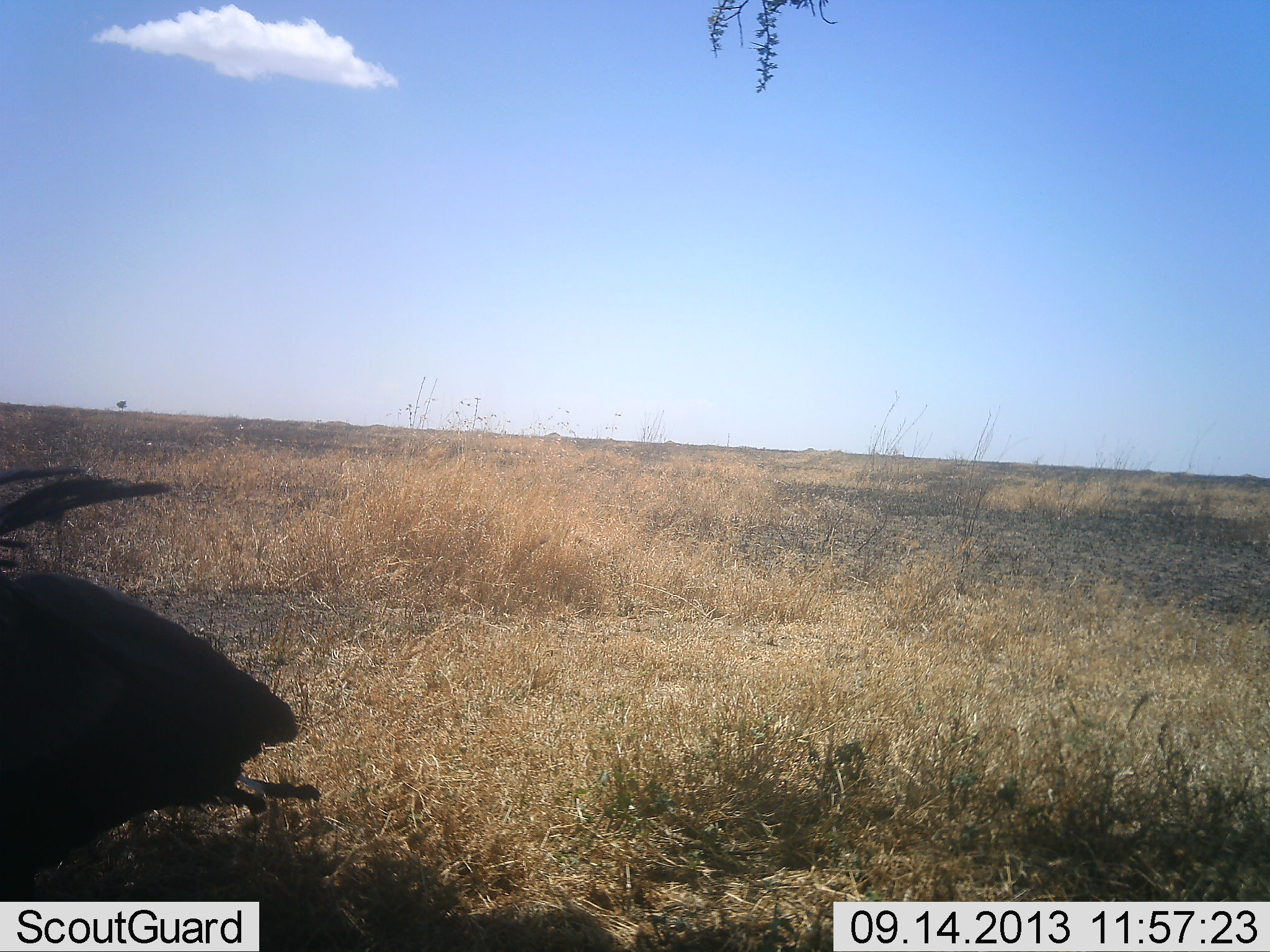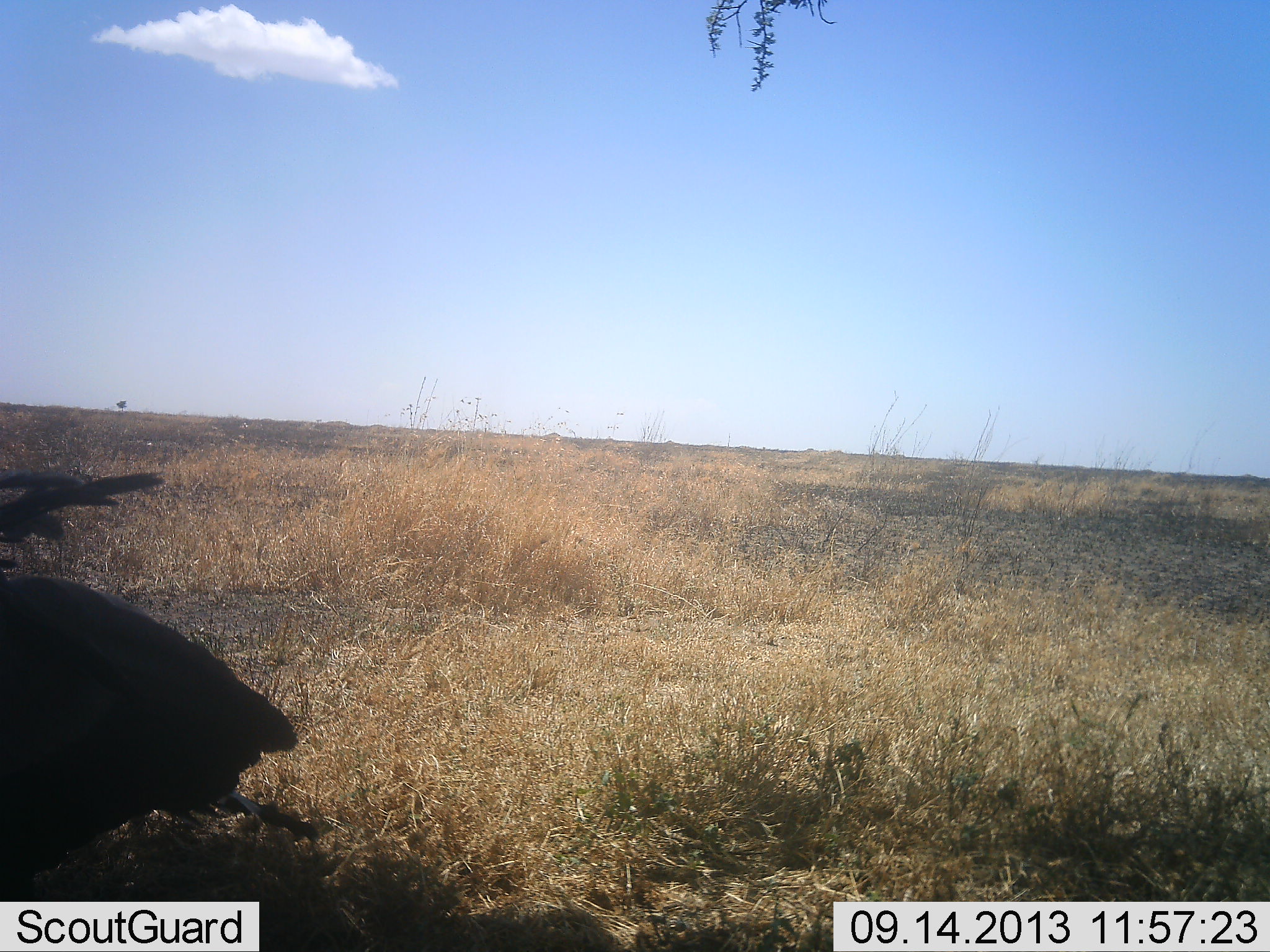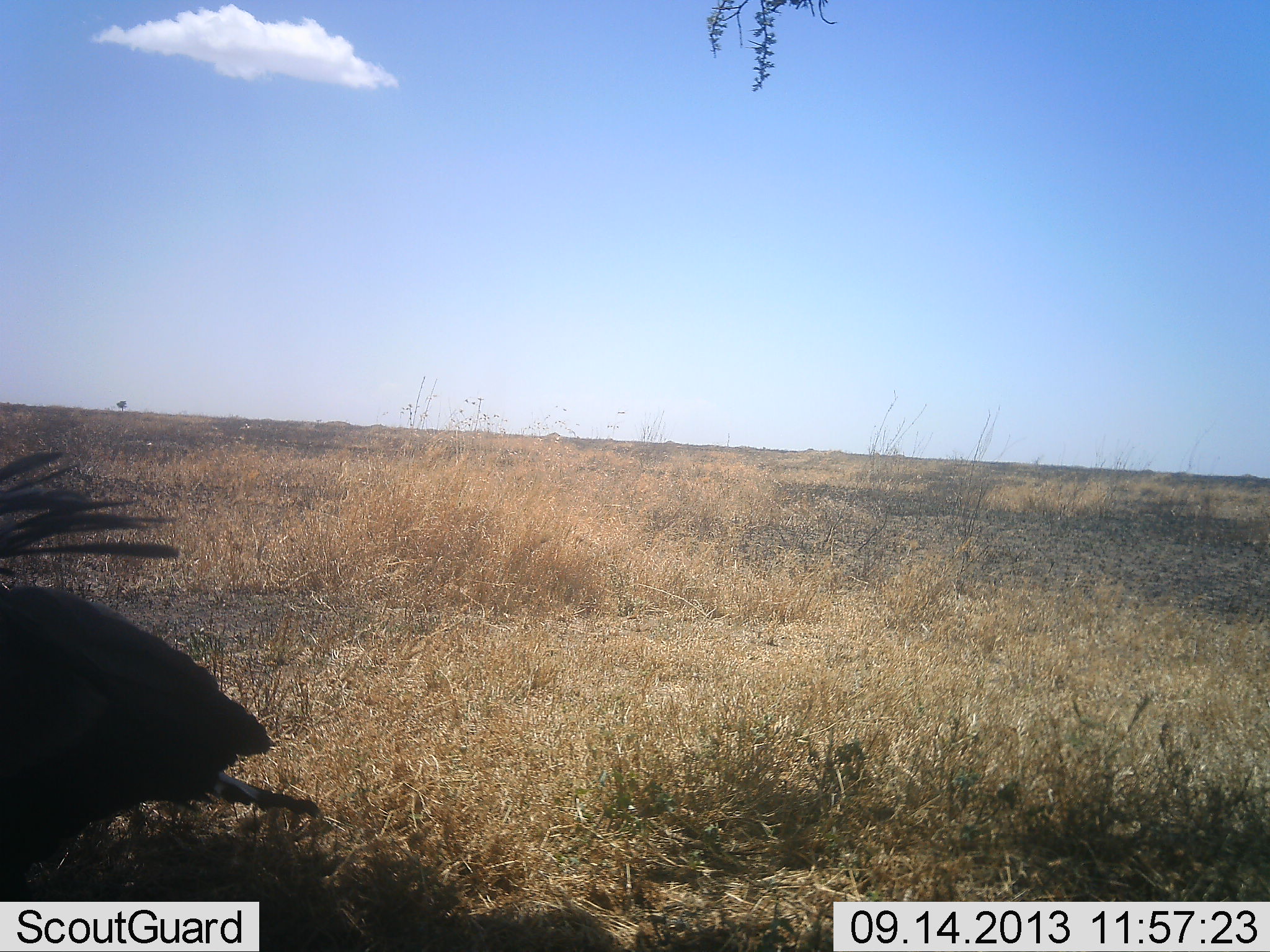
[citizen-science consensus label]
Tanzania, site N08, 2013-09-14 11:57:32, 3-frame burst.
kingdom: Animalia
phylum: Chordata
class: Aves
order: Accipitriformes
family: Sagittariidae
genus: Sagittarius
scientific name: Sagittarius serpentarius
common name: secretary bird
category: secretarybird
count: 1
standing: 80%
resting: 0%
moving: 20%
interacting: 0%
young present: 0%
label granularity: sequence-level